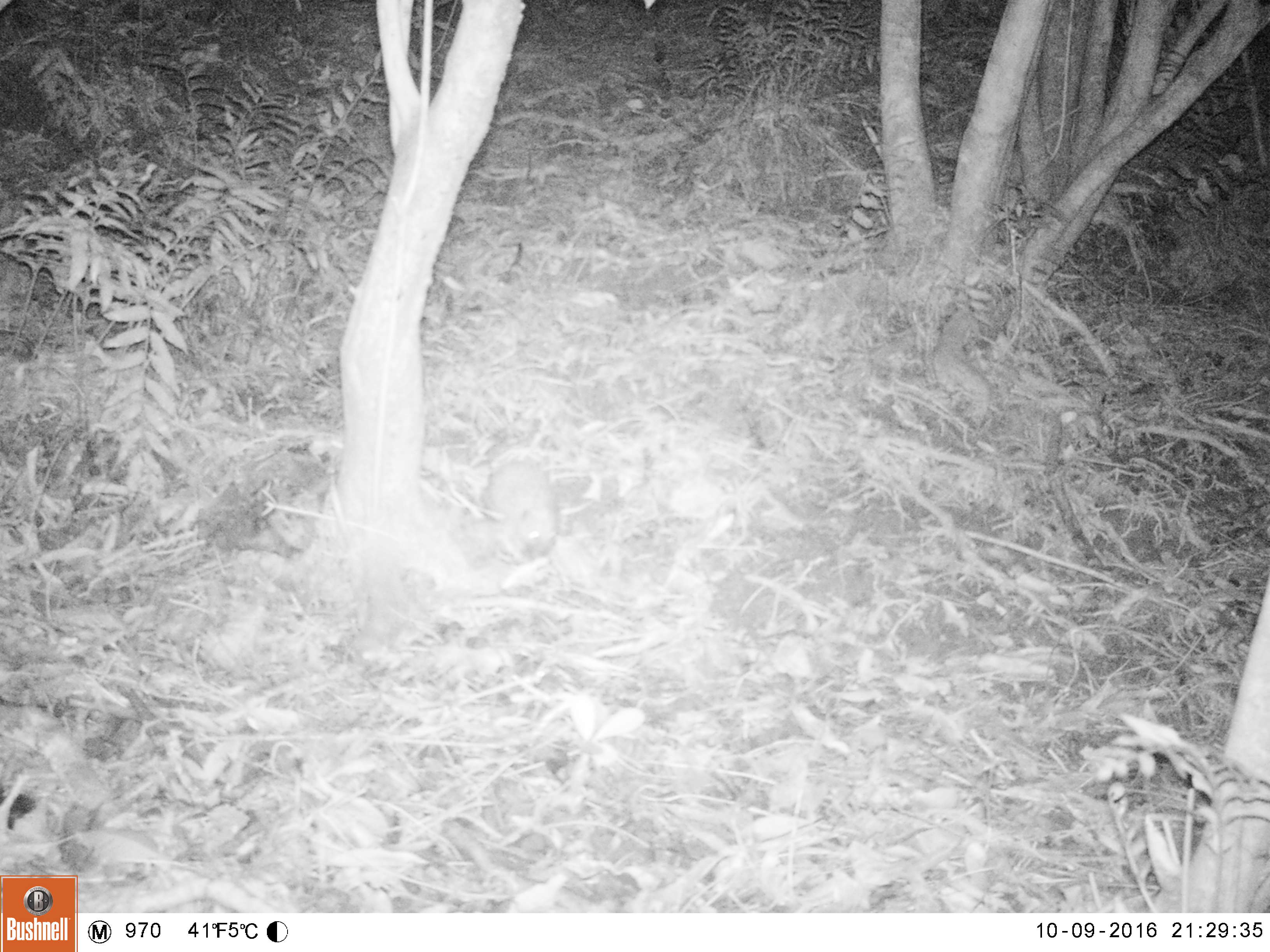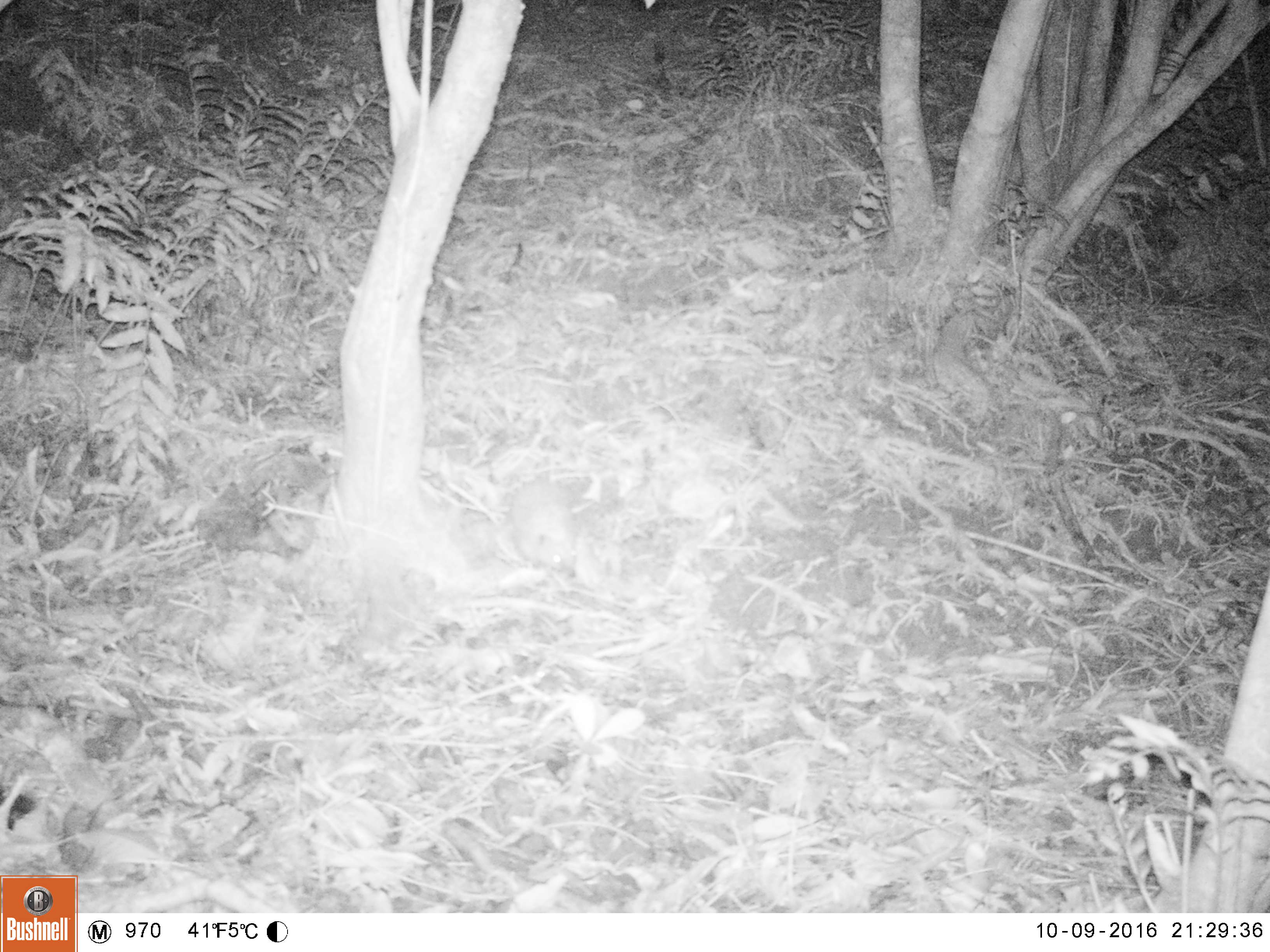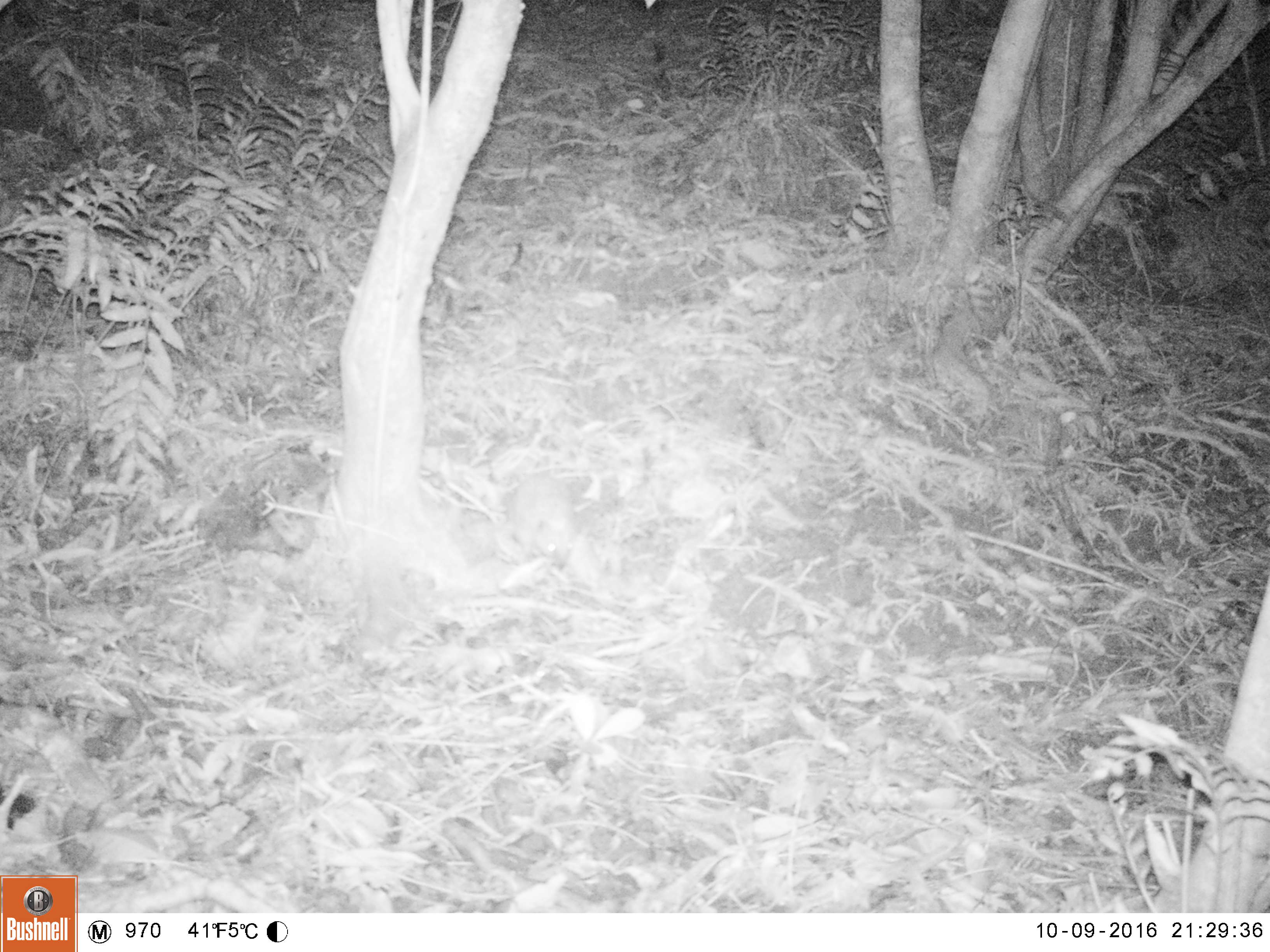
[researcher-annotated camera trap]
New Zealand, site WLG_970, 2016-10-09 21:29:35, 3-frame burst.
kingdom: Animalia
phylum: Chordata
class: Mammalia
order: Eulipotyphla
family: Erinaceidae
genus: Erinaceus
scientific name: Erinaceus europaeus europaeus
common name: european hedgehog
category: hedgehog